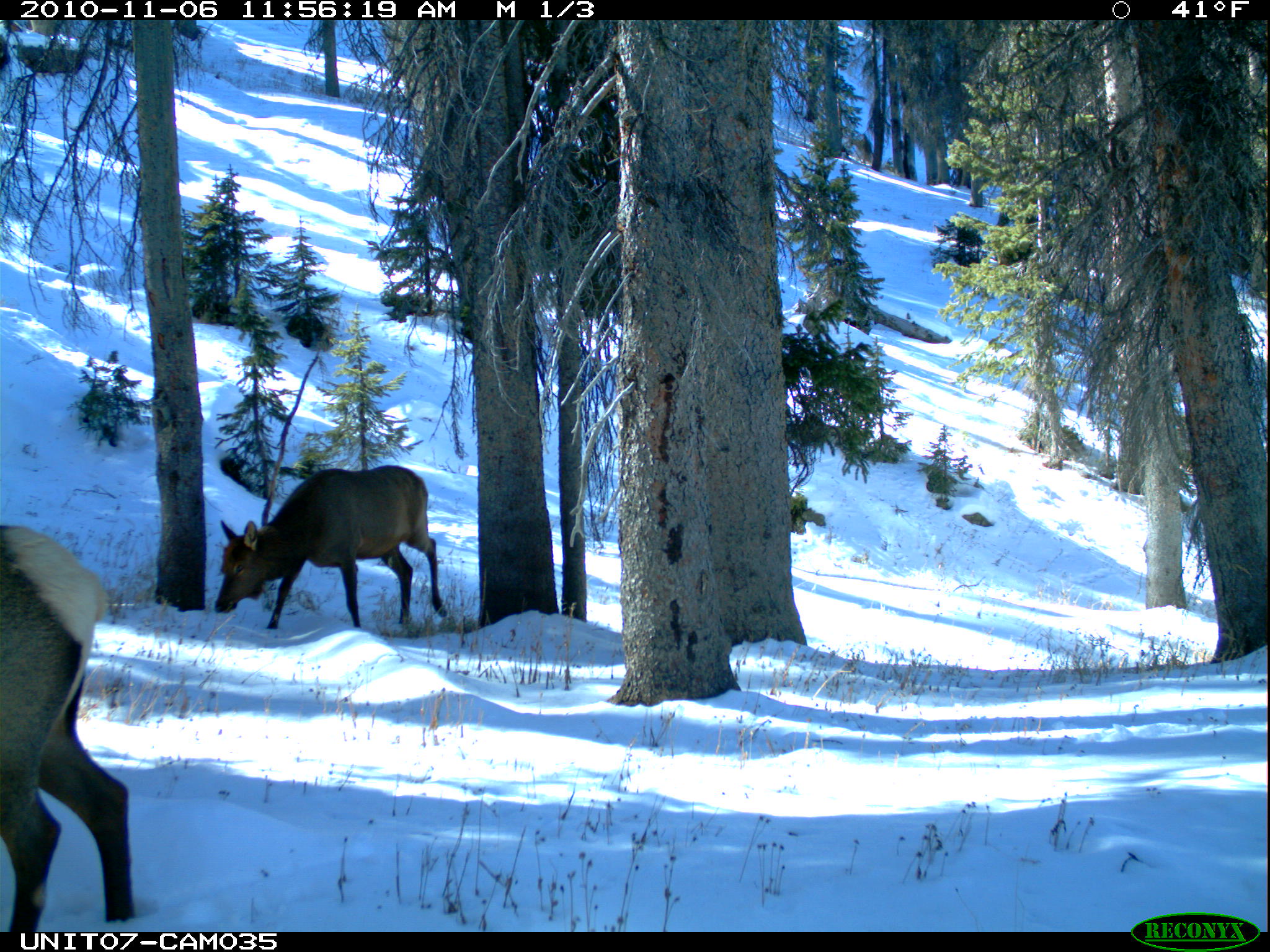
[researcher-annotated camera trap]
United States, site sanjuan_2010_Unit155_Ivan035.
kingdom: Animalia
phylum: Chordata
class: Mammalia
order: Artiodactyla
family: Cervidae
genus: Cervus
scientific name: Cervus elaphus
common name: red deer